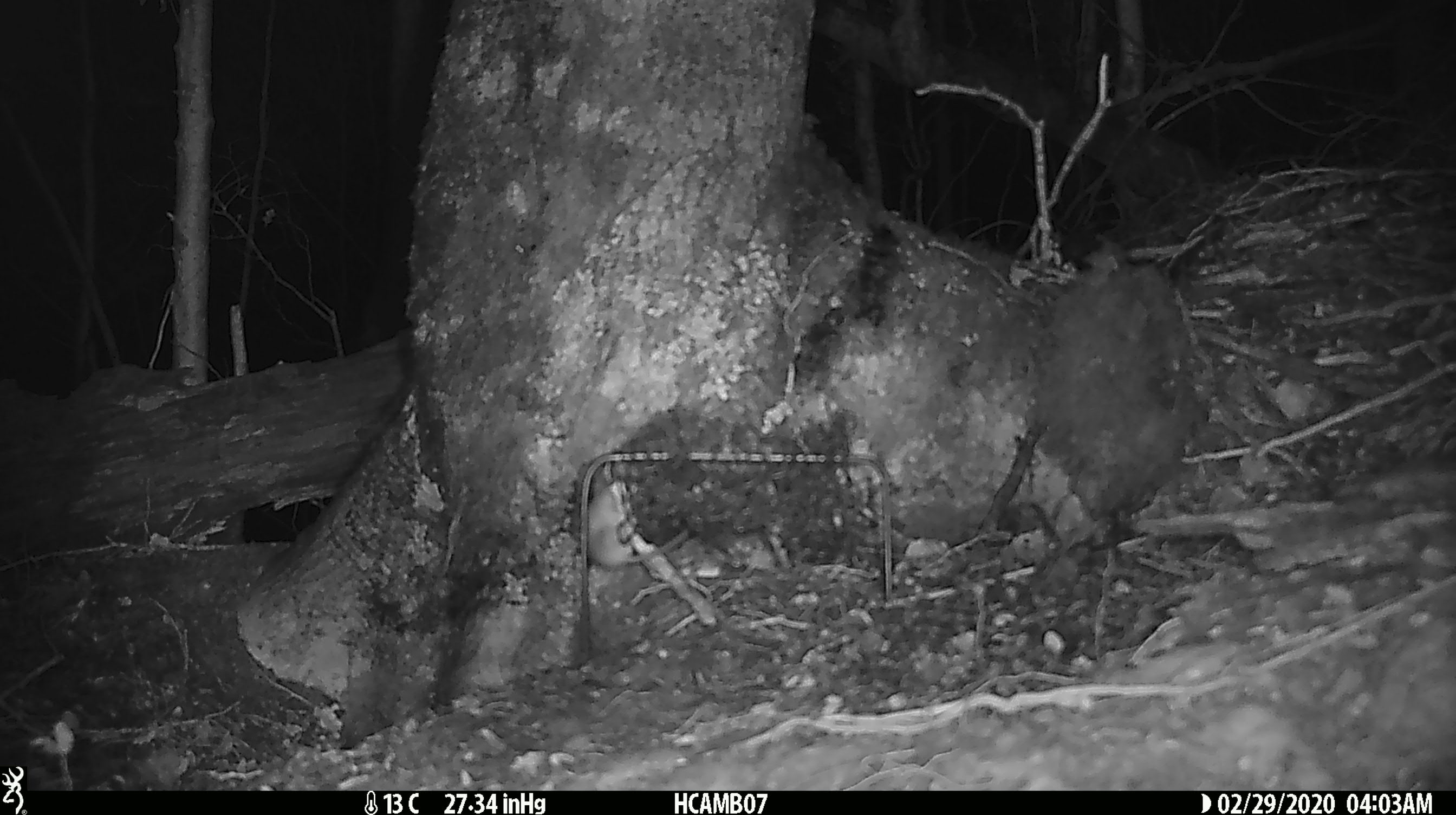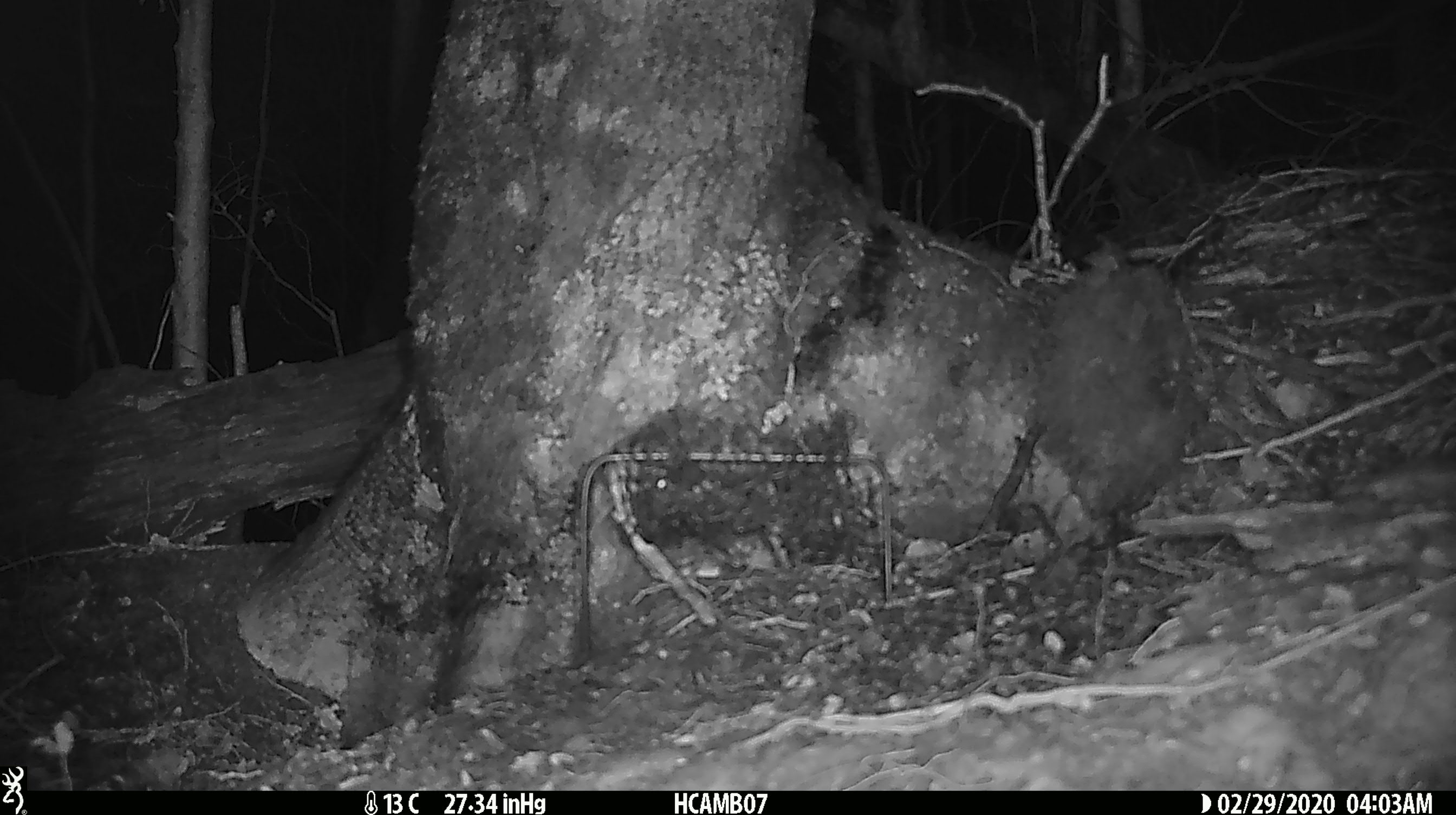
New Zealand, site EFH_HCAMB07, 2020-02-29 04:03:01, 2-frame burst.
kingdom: Animalia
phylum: Chordata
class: Mammalia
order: Rodentia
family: Muridae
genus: Mus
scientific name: Mus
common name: mouse